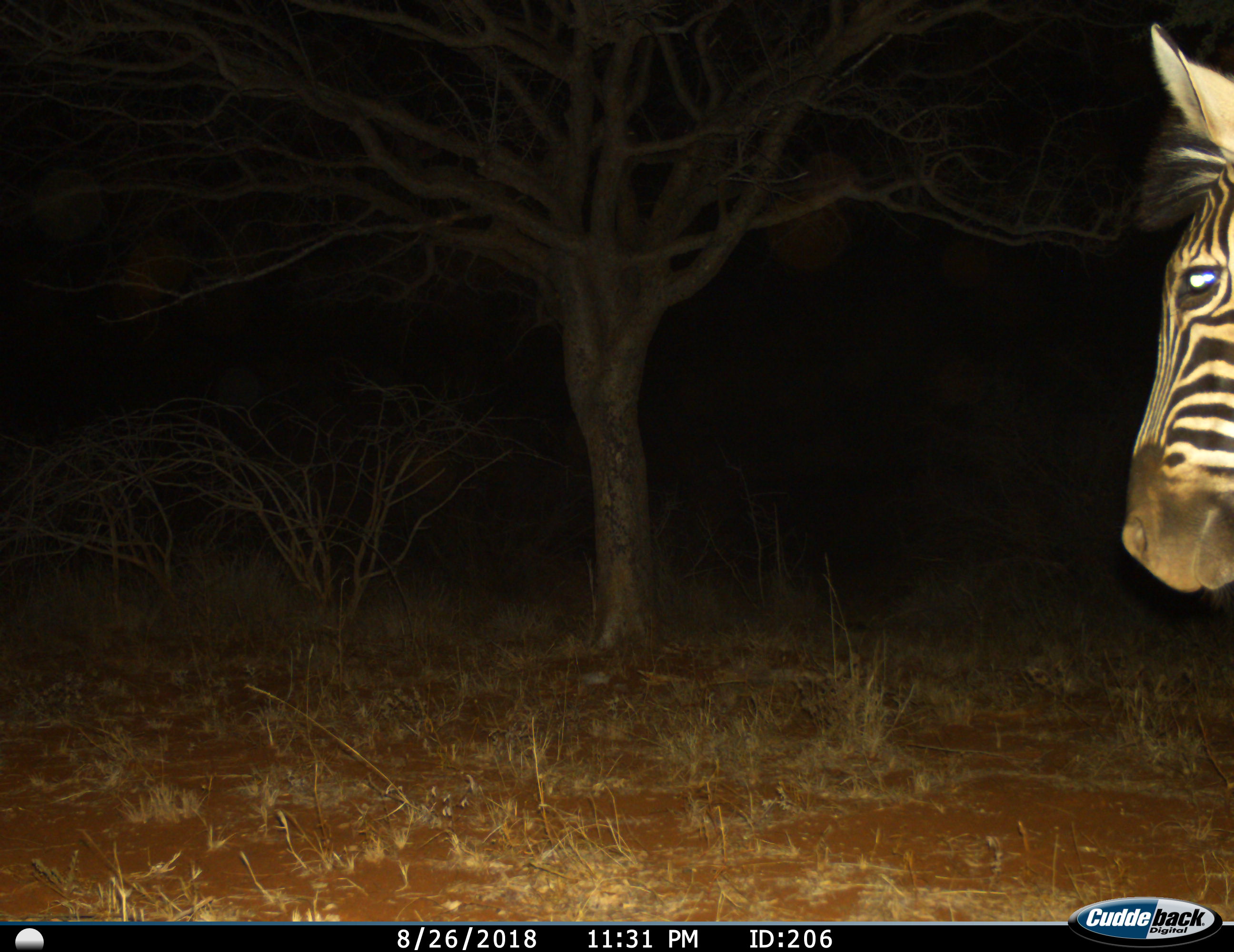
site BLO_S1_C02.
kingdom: Animalia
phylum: Chordata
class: Mammalia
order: Perissodactyla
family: Equidae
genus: Equus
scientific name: Equus quagga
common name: plains zebra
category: zebraplains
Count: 1.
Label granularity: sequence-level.